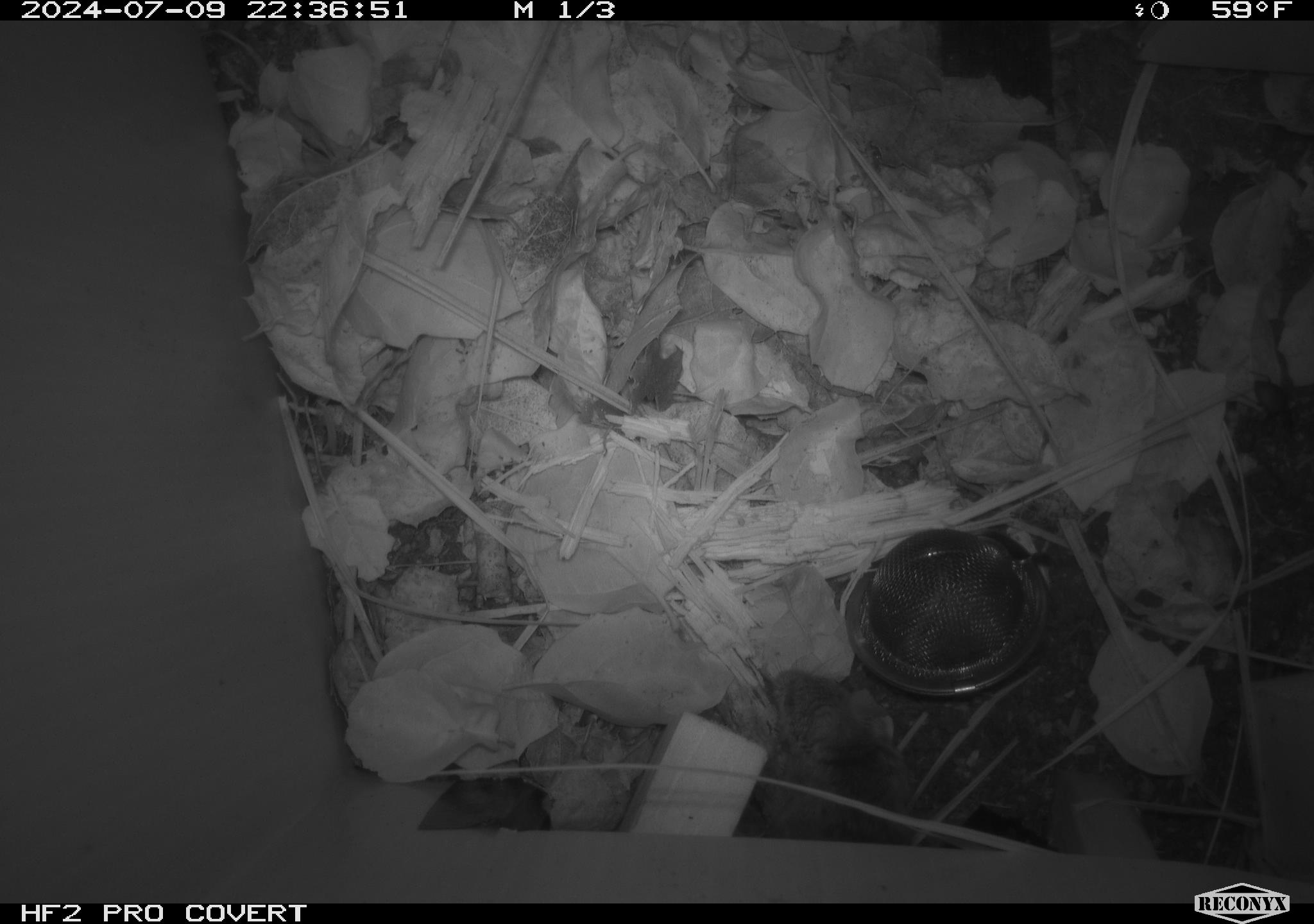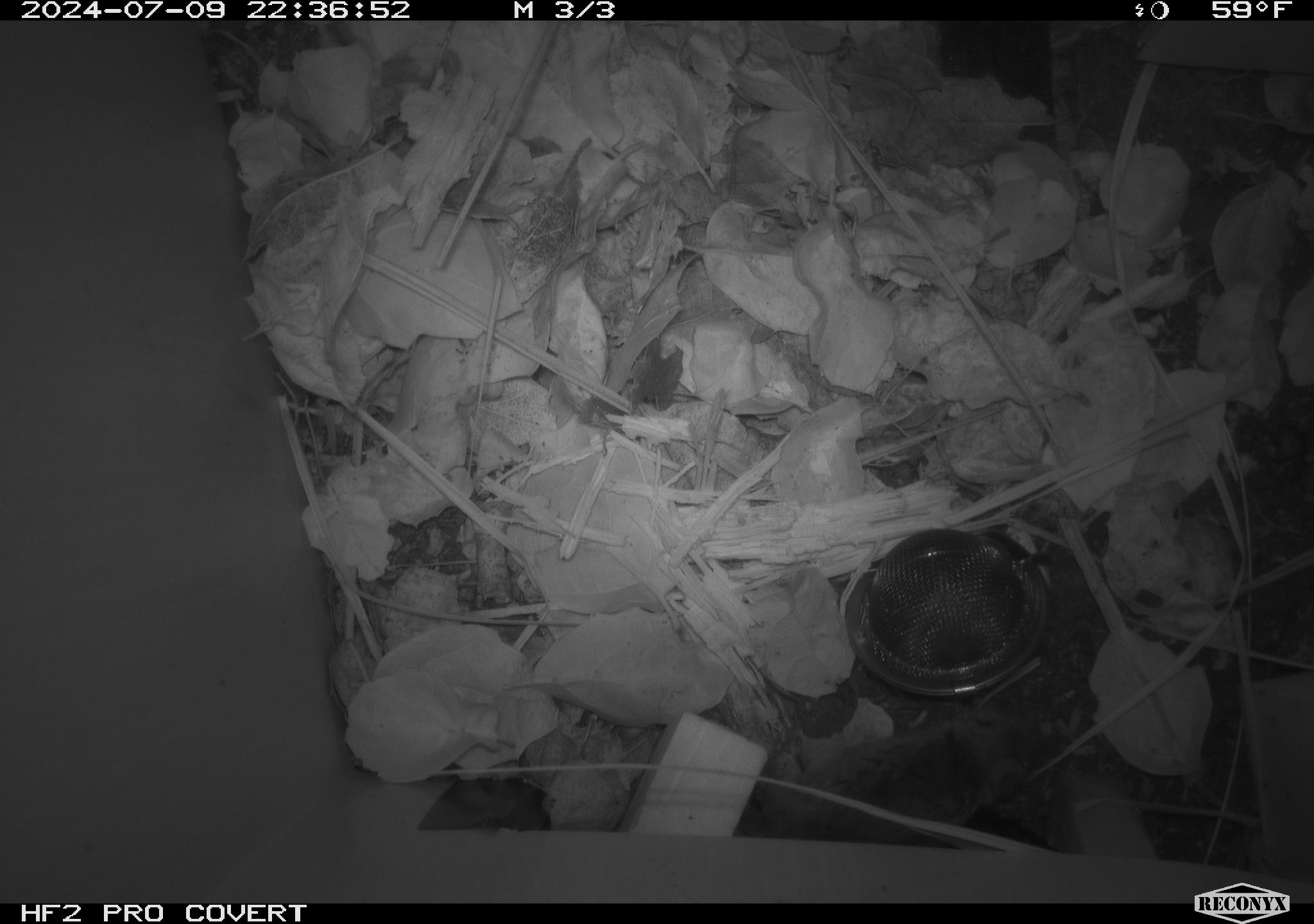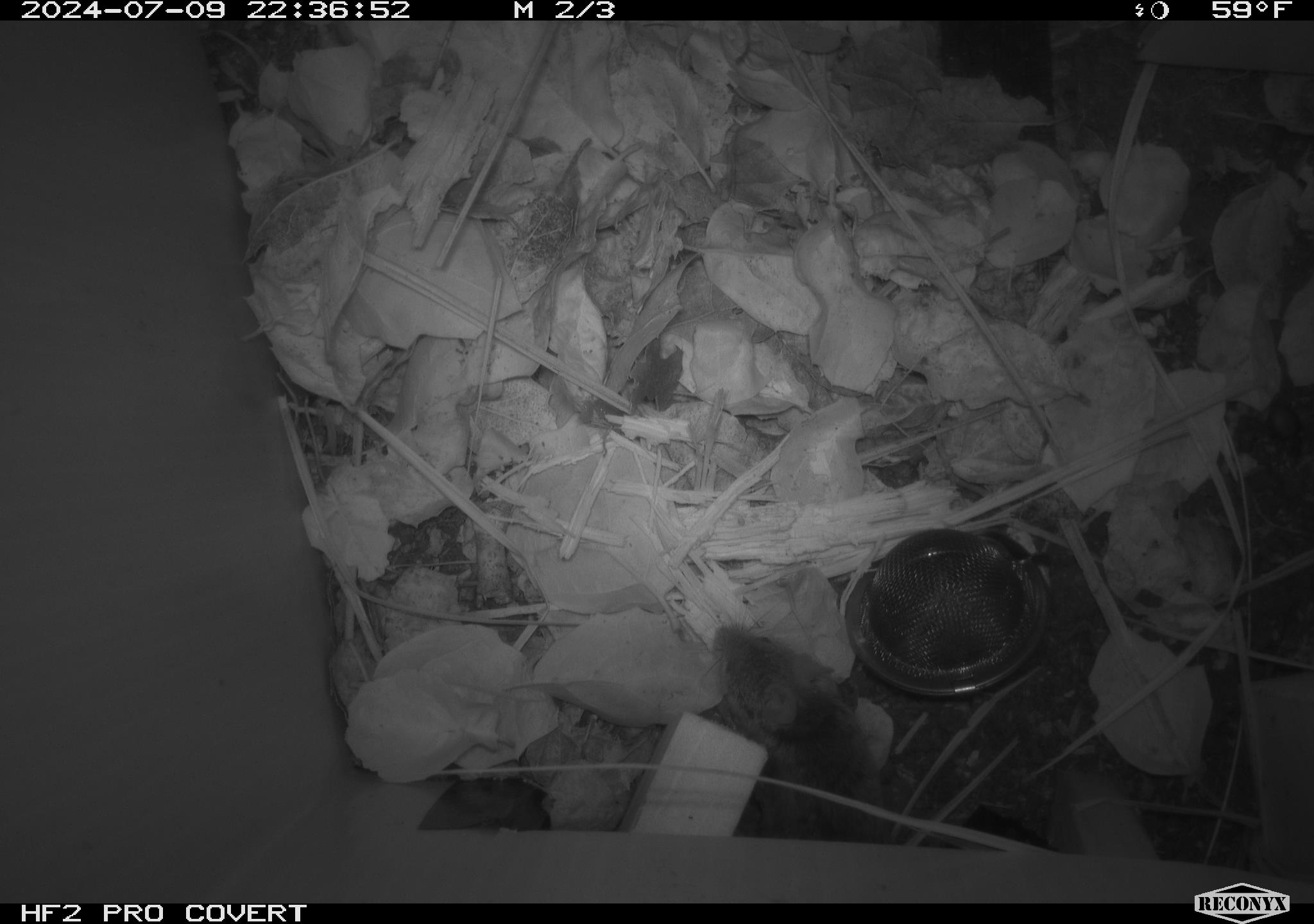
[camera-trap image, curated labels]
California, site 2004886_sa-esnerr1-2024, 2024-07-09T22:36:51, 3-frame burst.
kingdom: Animalia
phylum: Chordata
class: Mammalia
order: Rodentia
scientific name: Rodentia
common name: rodent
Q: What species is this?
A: Rodent (Rodentia).